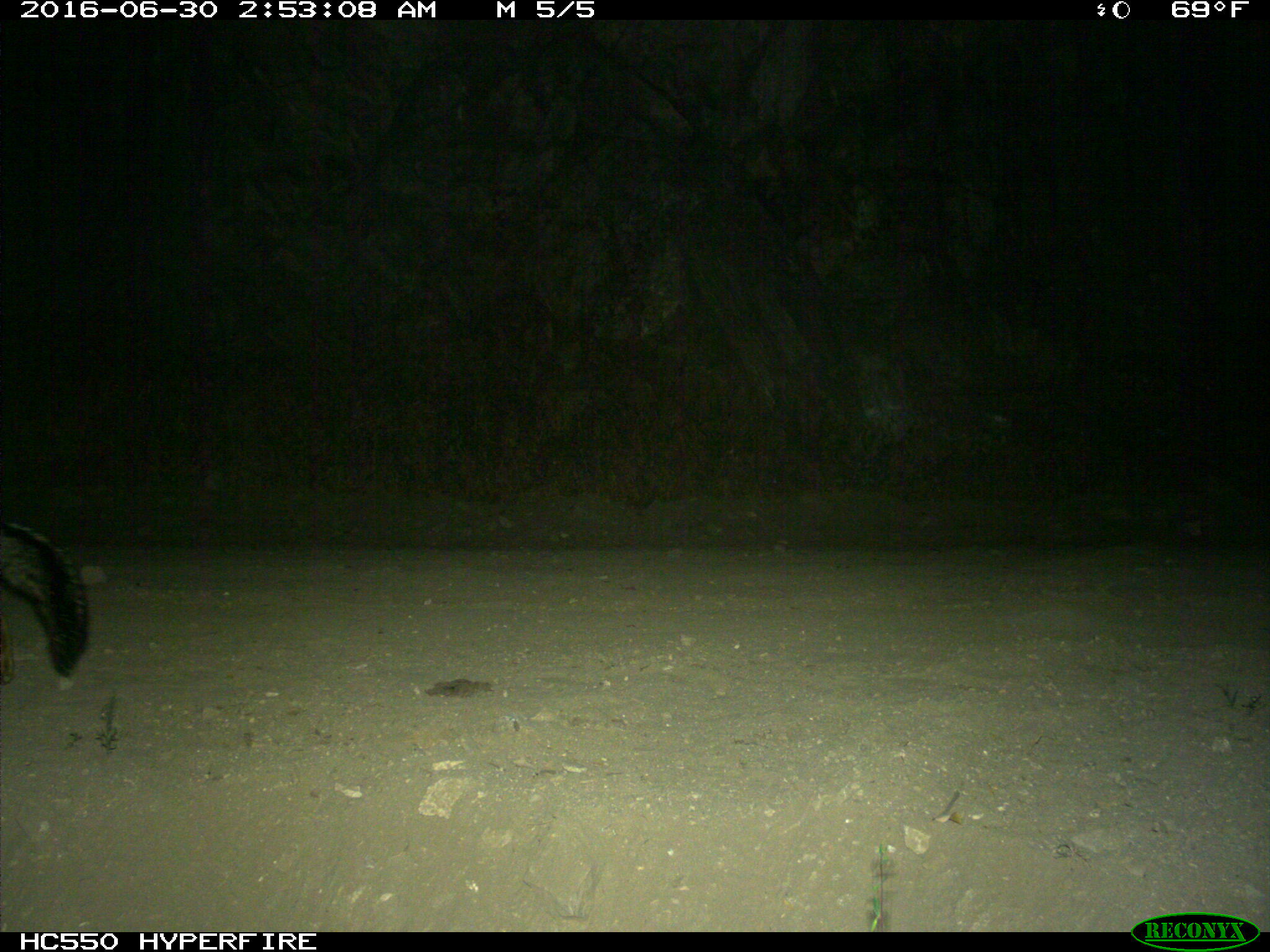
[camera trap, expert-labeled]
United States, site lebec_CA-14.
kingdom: Animalia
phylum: Chordata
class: Mammalia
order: Carnivora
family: Canidae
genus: Urocyon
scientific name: Urocyon cinereoargenteus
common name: gray fox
Urocyon cinereoargenteus (gray fox).